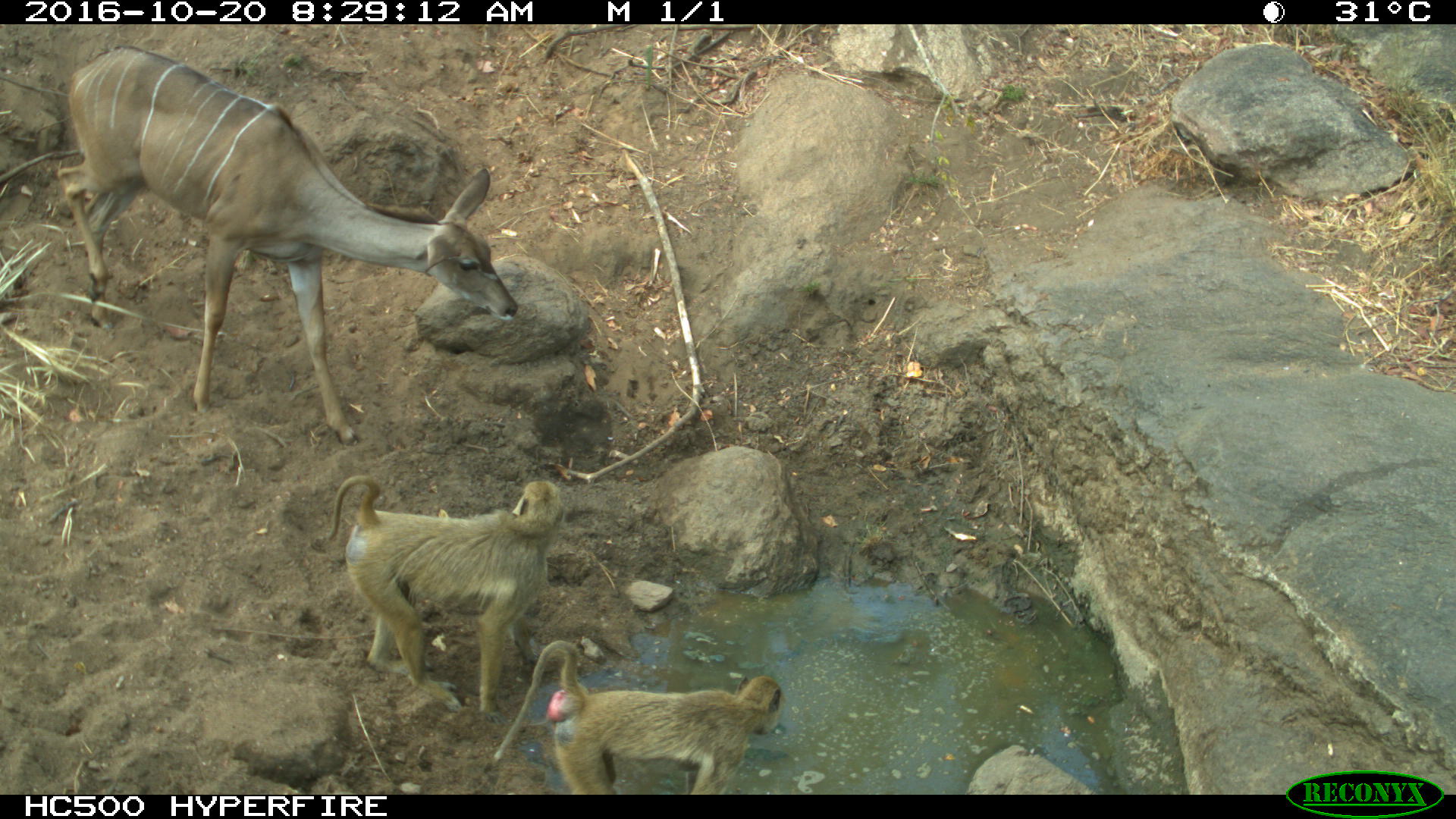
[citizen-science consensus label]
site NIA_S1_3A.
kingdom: Animalia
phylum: Chordata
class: Mammalia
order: Primates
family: Cercopithecidae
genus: Papio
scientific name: Papio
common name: baboon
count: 2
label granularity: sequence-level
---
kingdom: Animalia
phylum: Chordata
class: Mammalia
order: Artiodactyla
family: Bovidae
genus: Tragelaphus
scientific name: Tragelaphus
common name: kudu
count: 1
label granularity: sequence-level